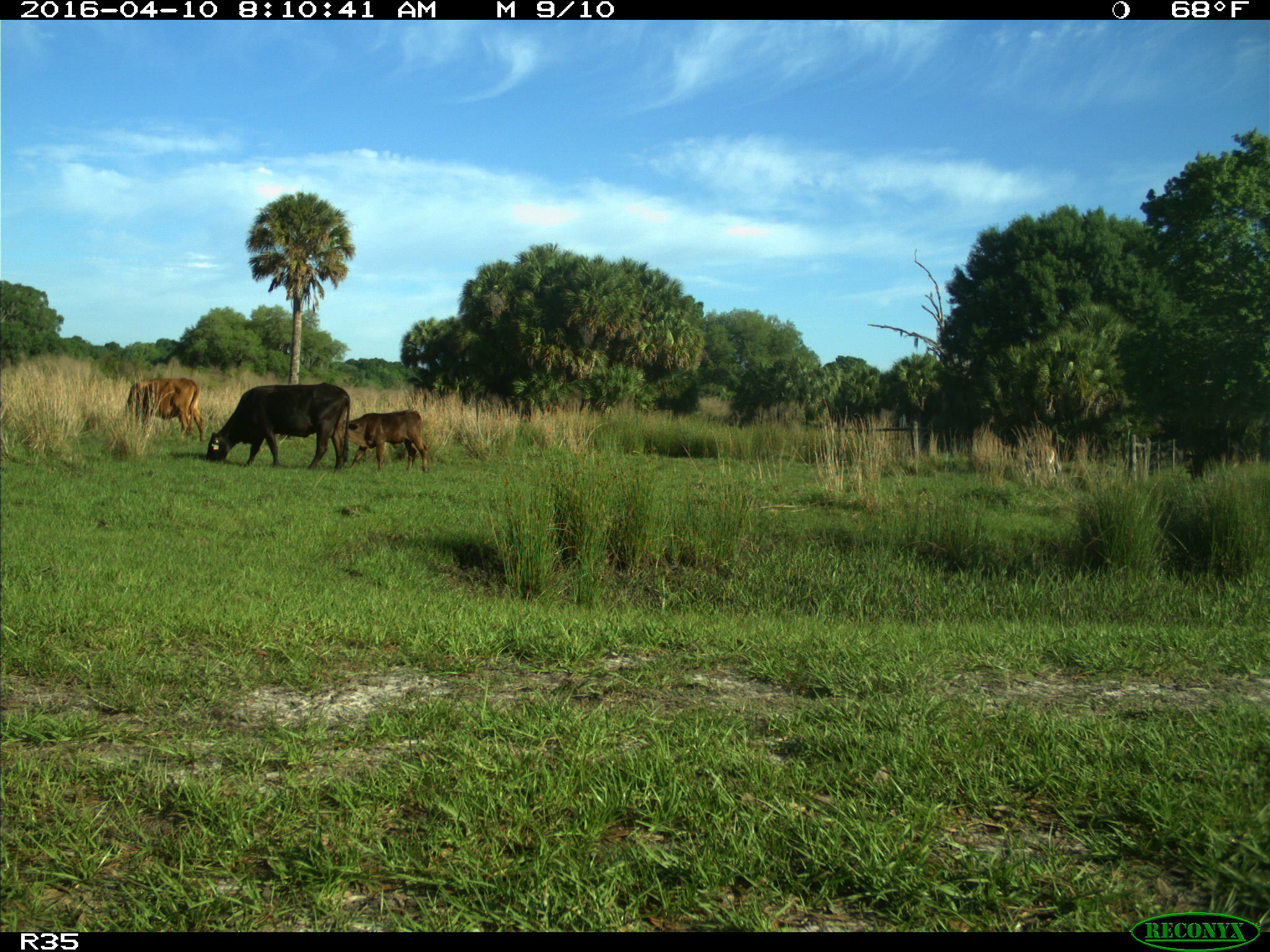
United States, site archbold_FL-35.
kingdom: Animalia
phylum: Chordata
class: Mammalia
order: Artiodactyla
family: Bovidae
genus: Bos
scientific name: Bos taurus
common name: domestic cow